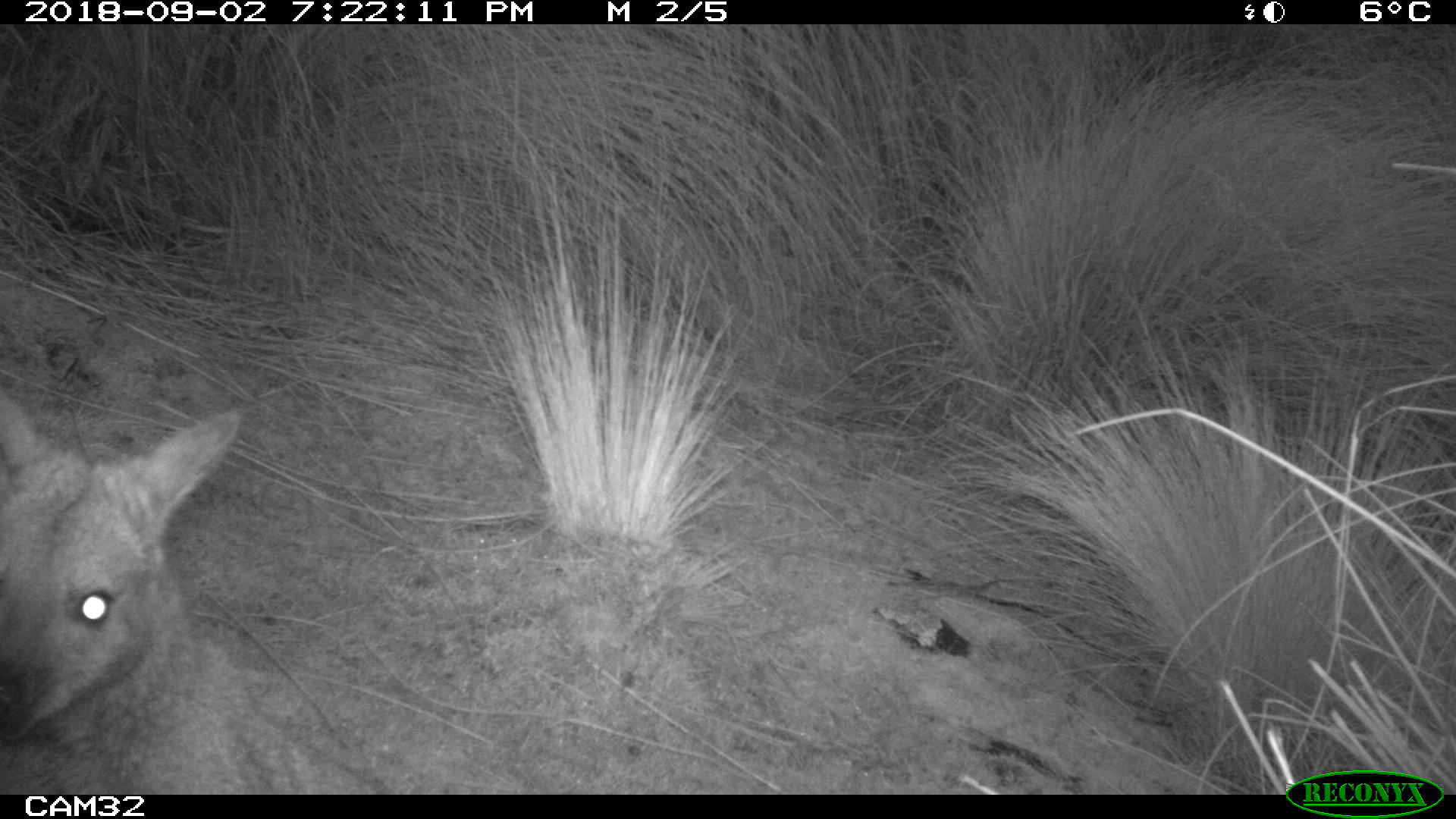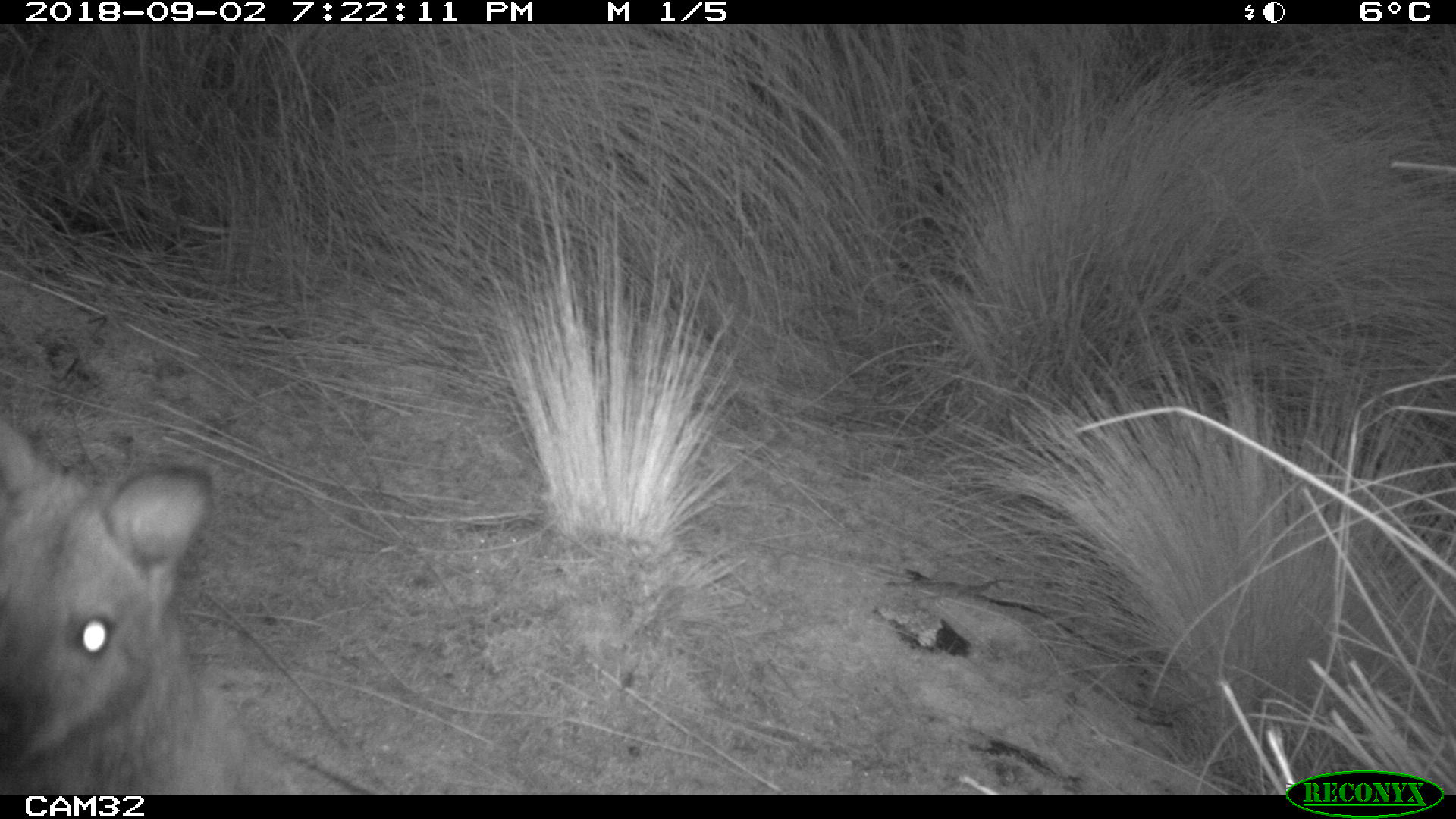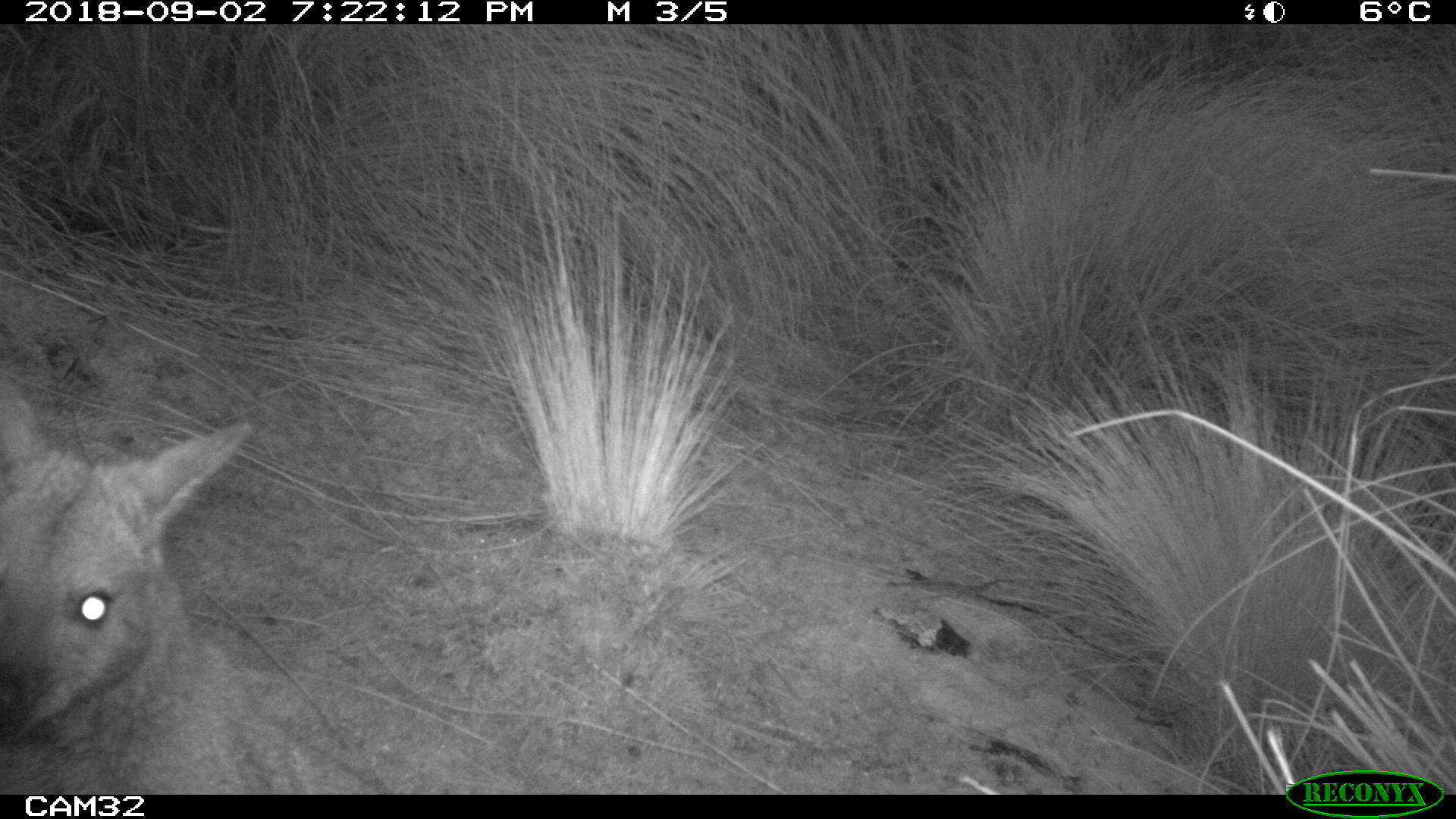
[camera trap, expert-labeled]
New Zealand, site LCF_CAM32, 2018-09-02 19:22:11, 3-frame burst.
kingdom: Animalia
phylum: Chordata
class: Mammalia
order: Diprotodontia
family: Macropodidae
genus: Notamacropus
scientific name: Notamacropus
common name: wallaby